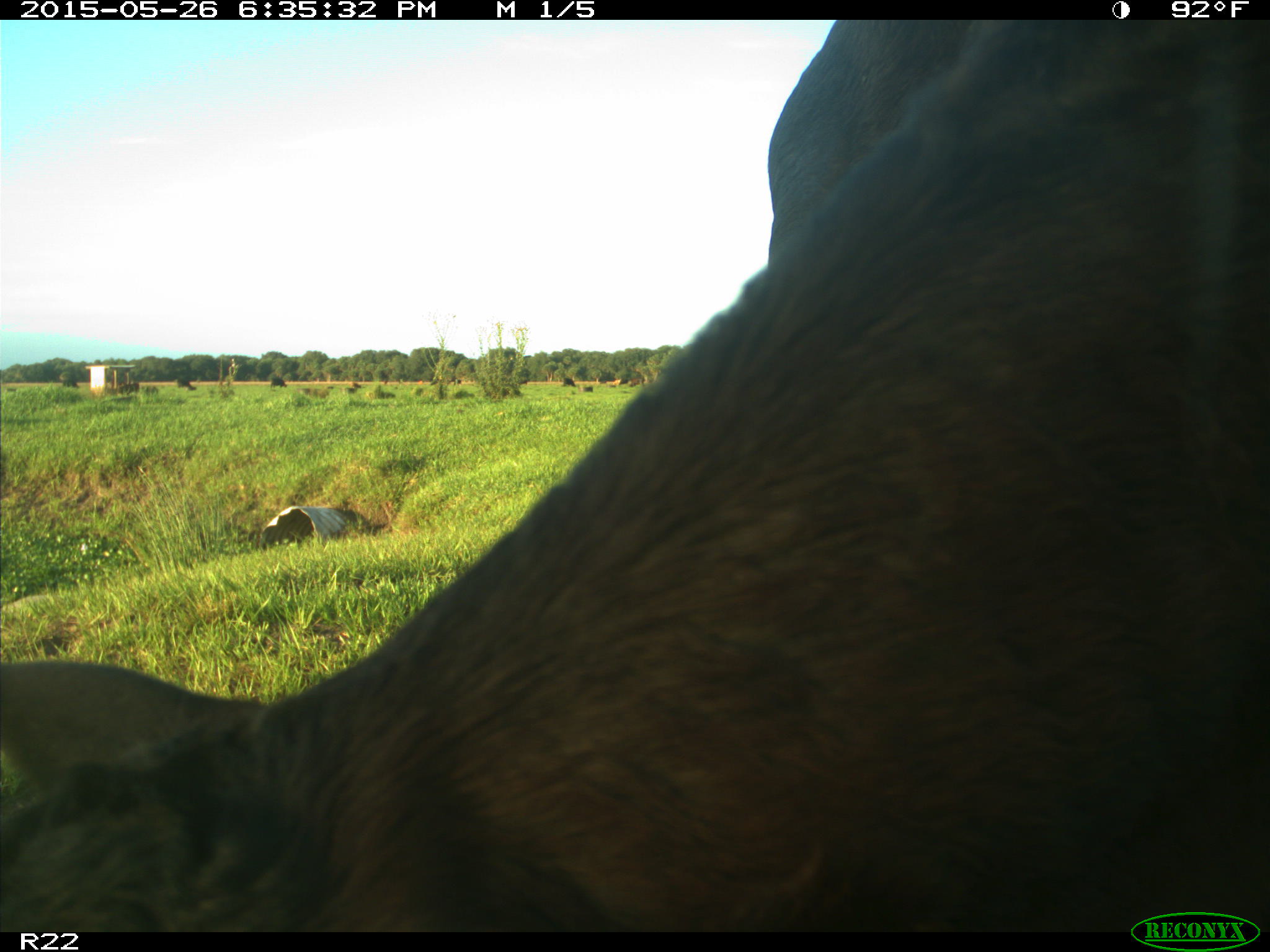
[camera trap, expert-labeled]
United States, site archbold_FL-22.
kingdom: Animalia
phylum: Chordata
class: Mammalia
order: Artiodactyla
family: Bovidae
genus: Bos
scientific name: Bos taurus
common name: domestic cow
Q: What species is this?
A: Bos taurus (domestic cow).